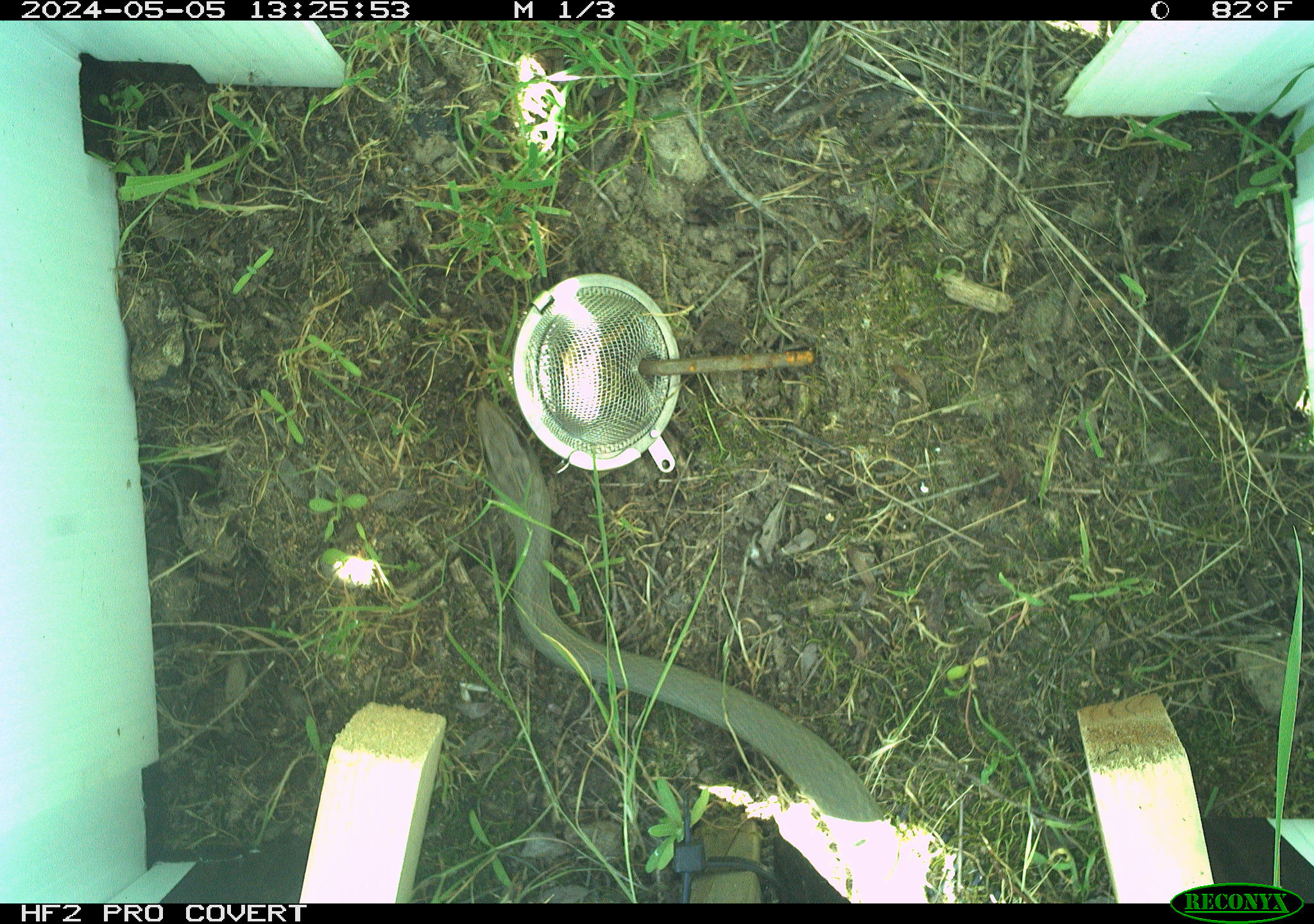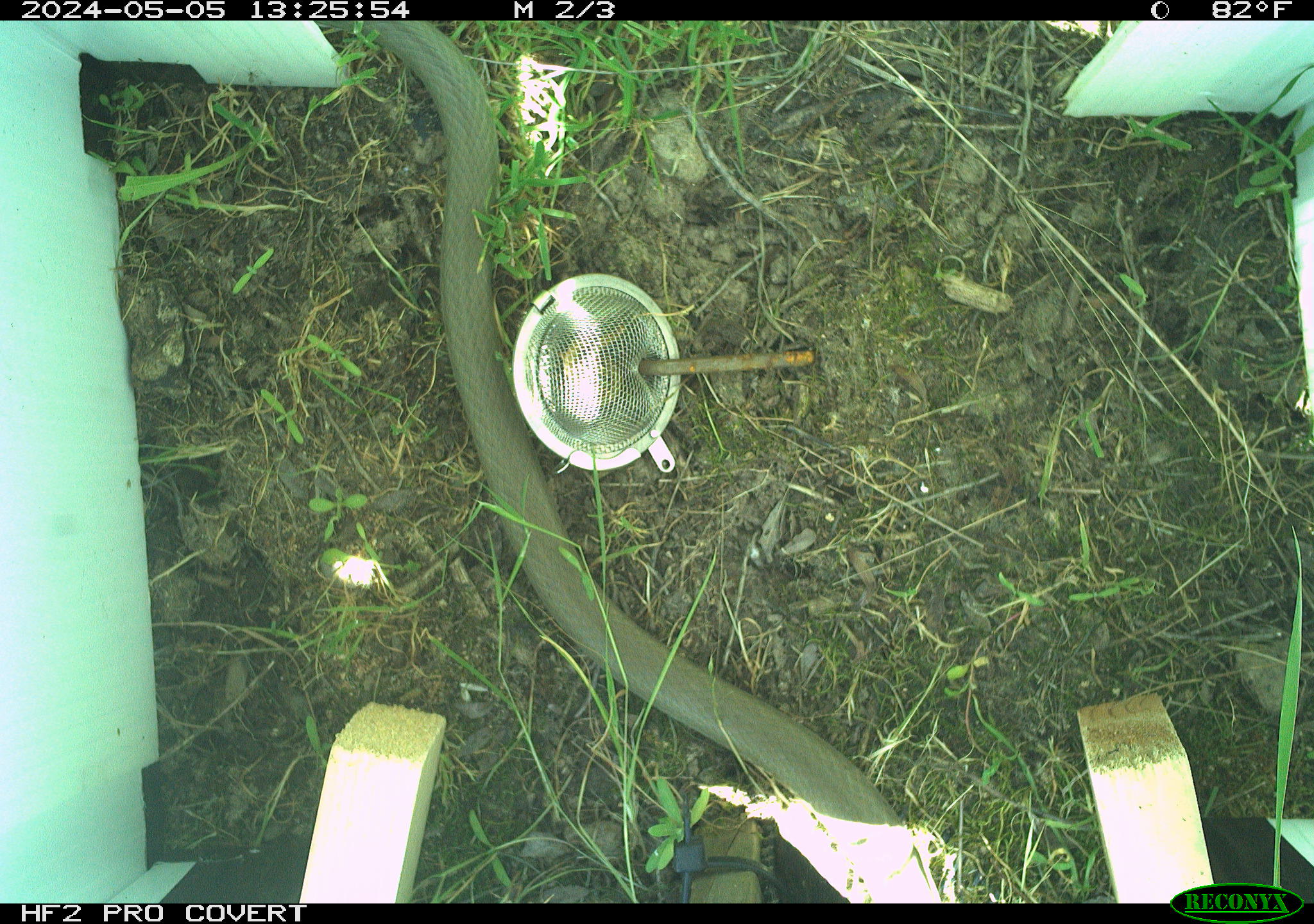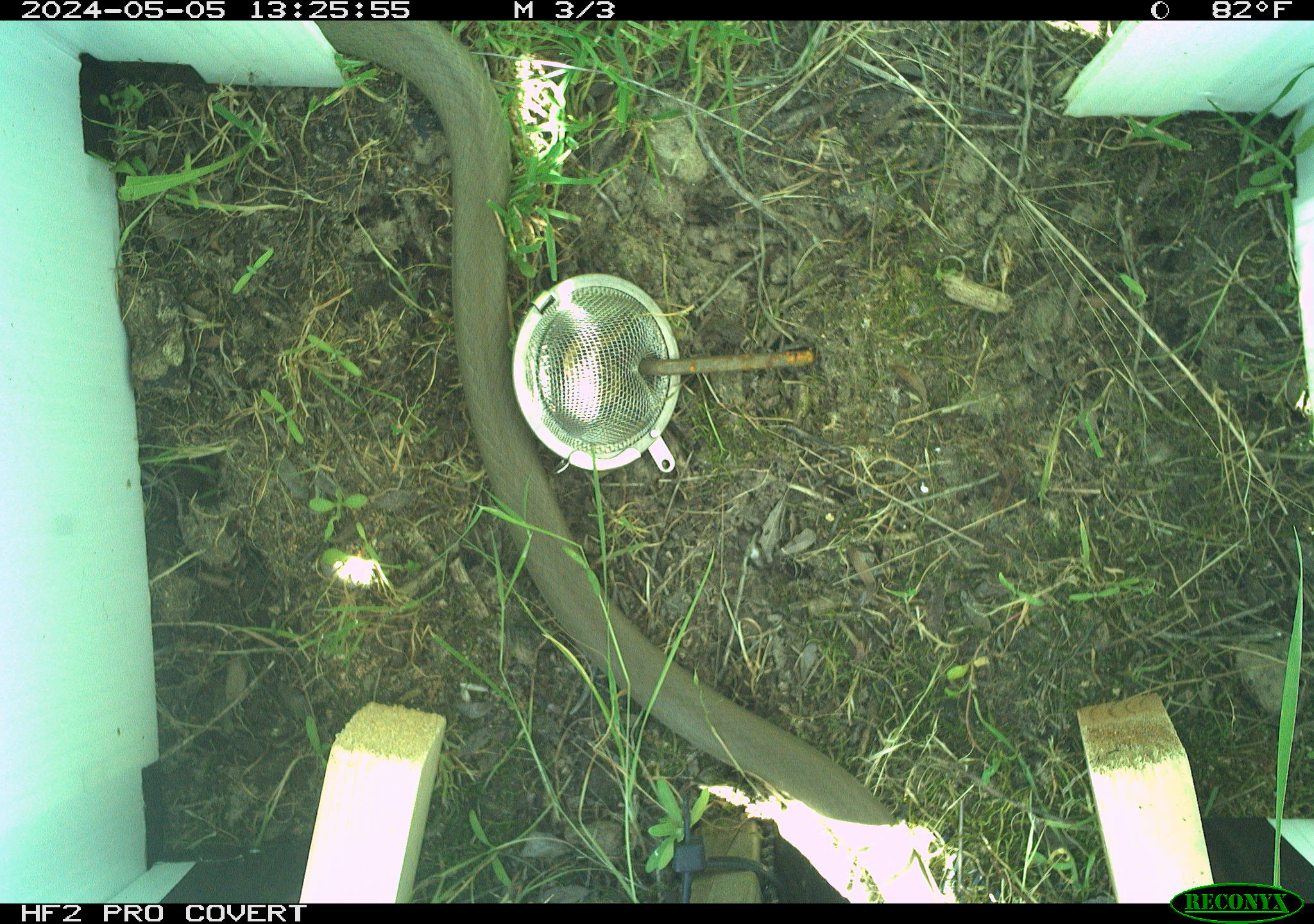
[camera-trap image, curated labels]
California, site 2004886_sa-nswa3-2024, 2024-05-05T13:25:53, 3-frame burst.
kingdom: Animalia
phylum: Chordata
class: Reptilia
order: Squamata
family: Colubridae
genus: Coluber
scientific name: Coluber constrictor mormon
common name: western yellow-bellied racer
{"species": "western yellow-bellied racer (Coluber constrictor mormon)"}